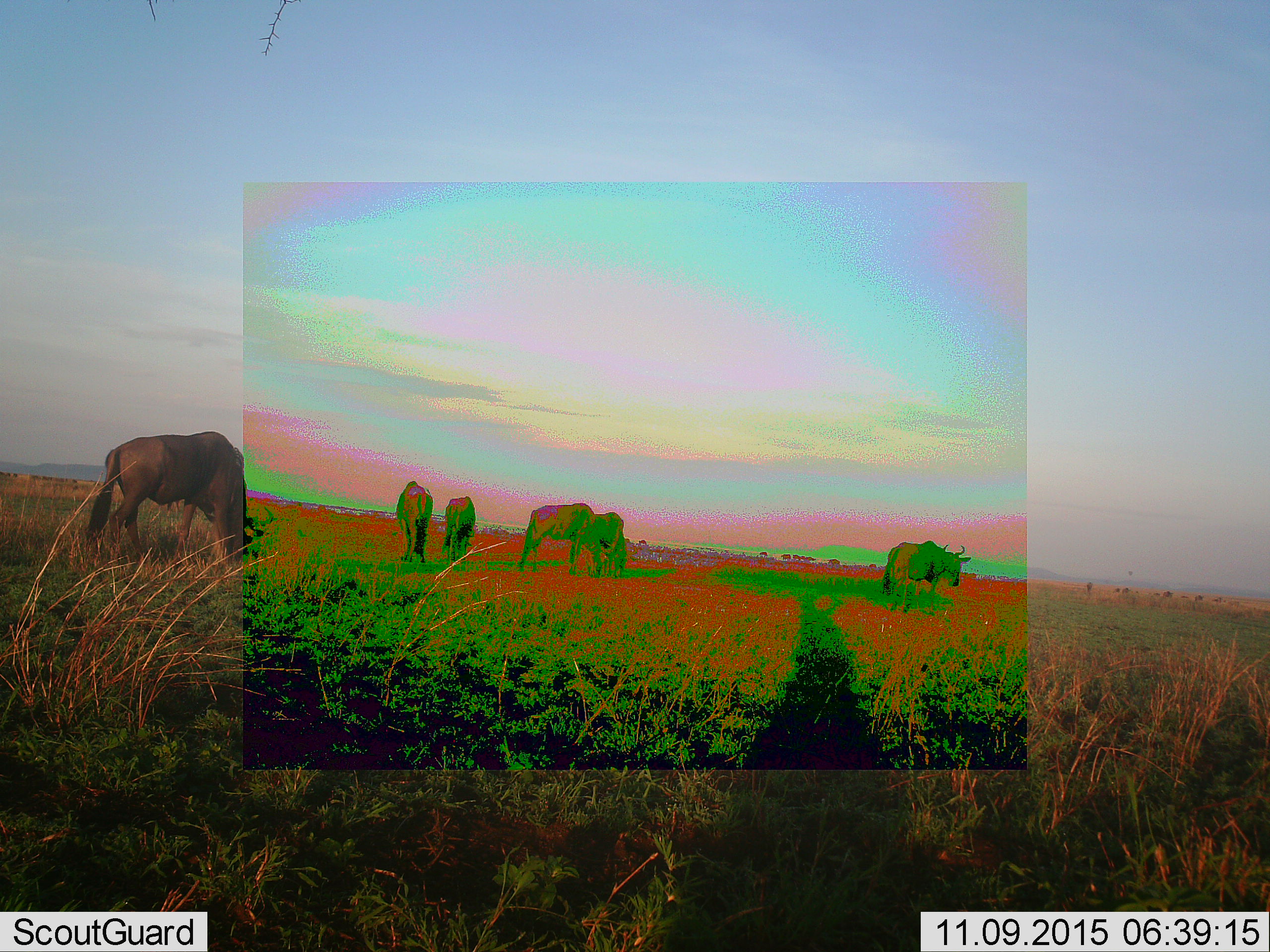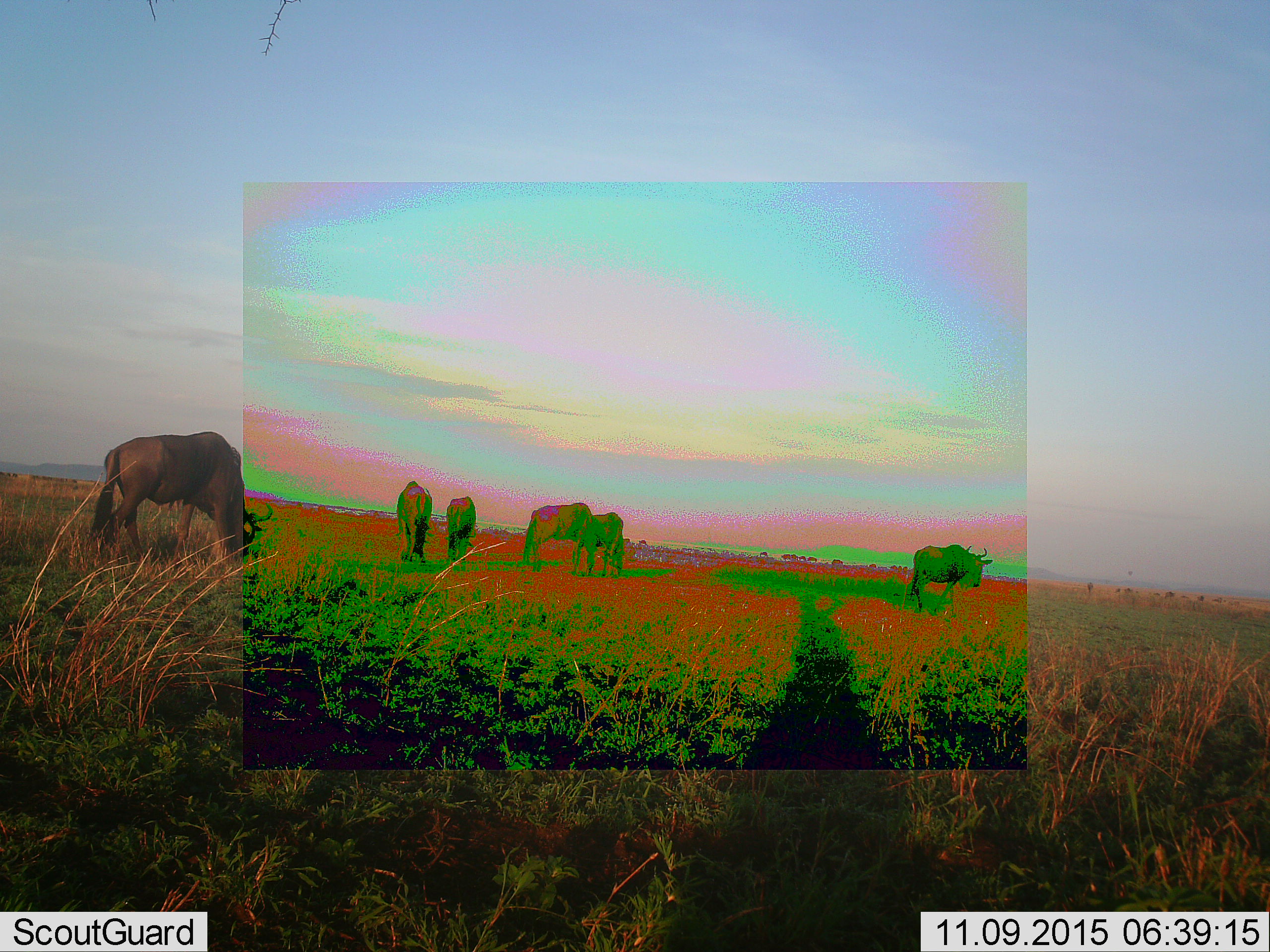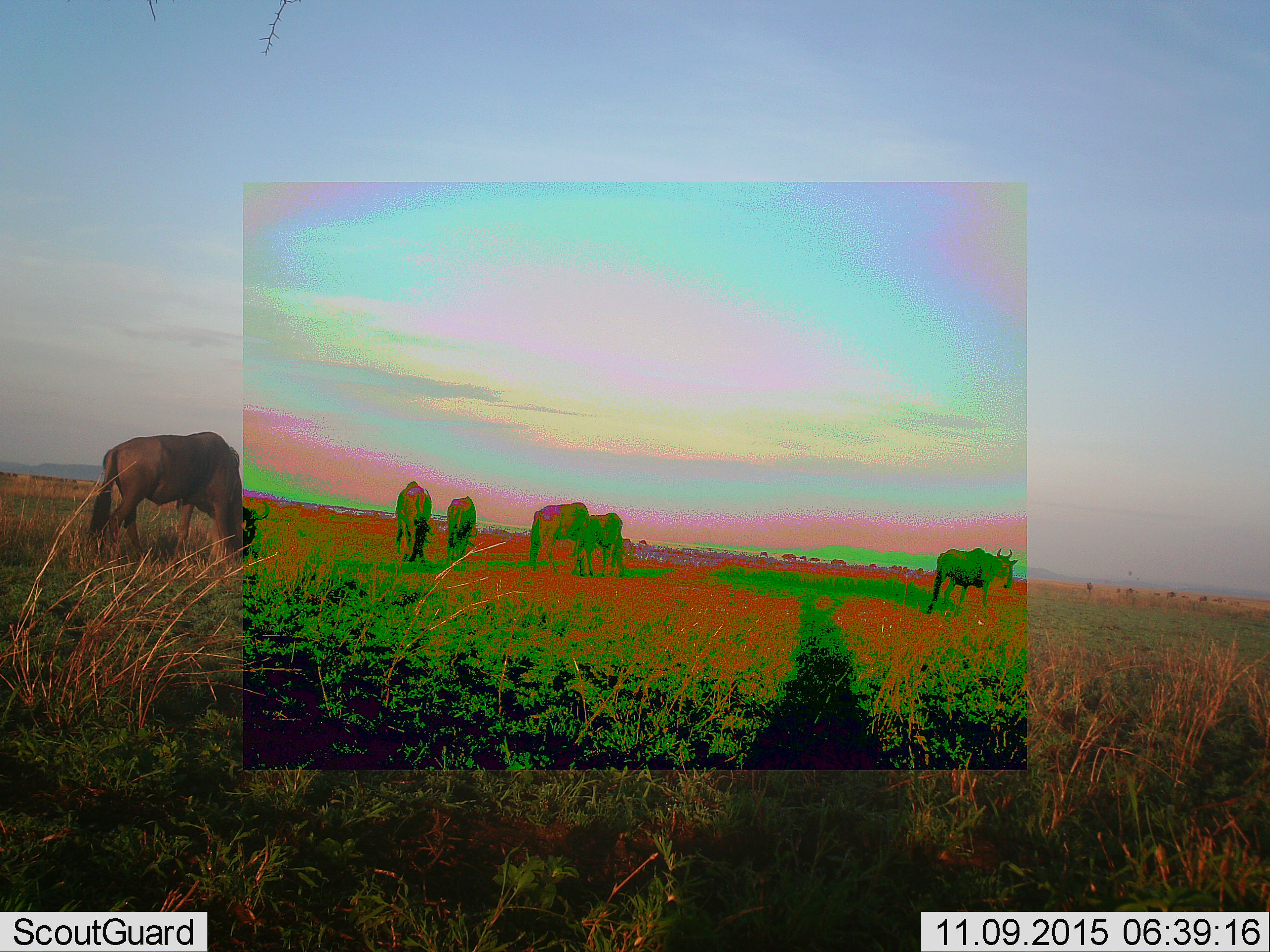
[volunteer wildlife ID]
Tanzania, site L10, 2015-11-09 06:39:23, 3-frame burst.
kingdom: Animalia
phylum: Chordata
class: Mammalia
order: Artiodactyla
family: Bovidae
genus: Connochaetes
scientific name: Connochaetes taurinus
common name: blue wildebeest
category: wildebeest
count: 11-50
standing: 20%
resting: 0%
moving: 40%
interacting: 20%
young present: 0%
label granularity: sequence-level